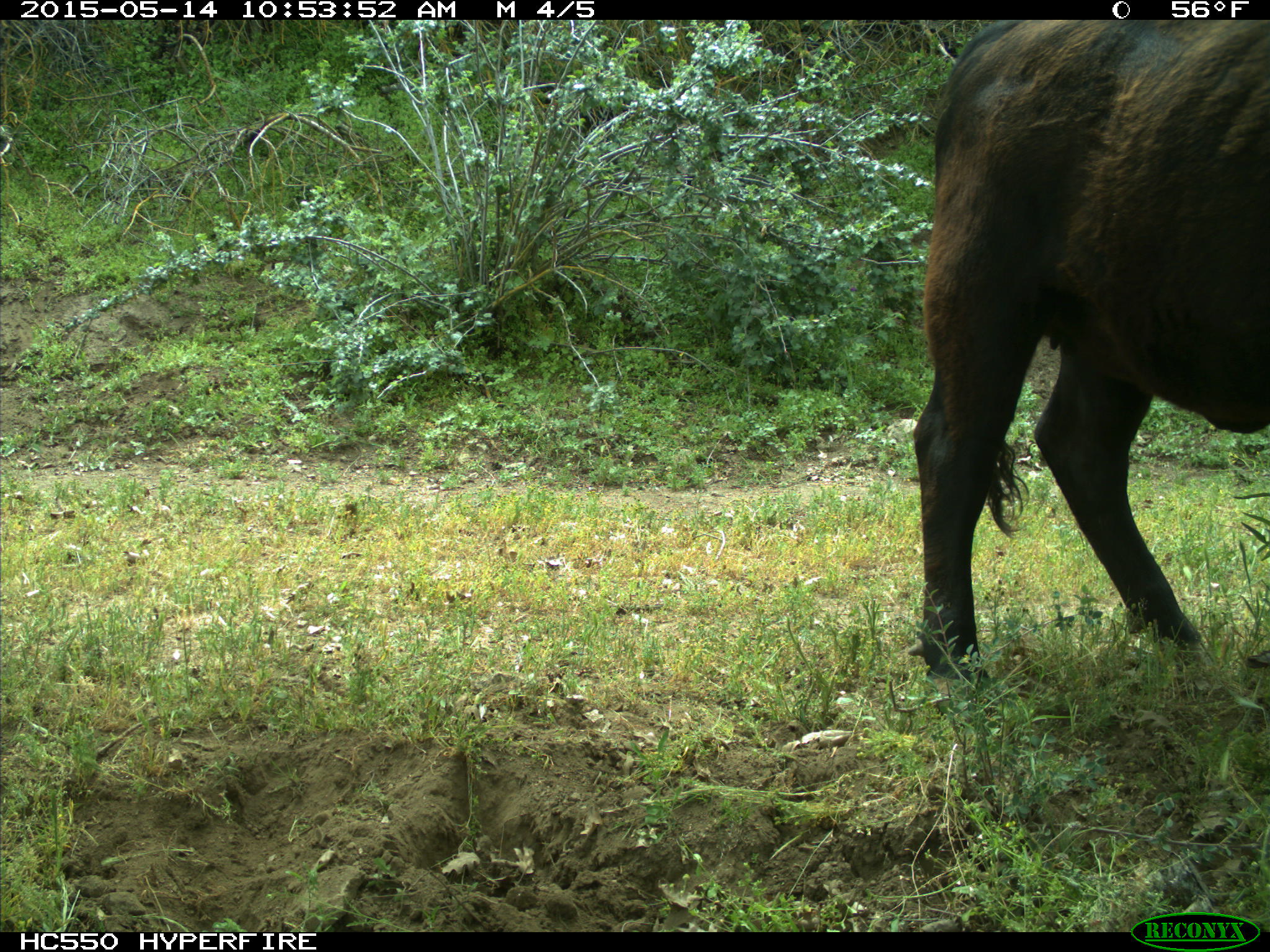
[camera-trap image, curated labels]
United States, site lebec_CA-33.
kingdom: Animalia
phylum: Chordata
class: Mammalia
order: Artiodactyla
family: Bovidae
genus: Bos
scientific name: Bos taurus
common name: domestic cow